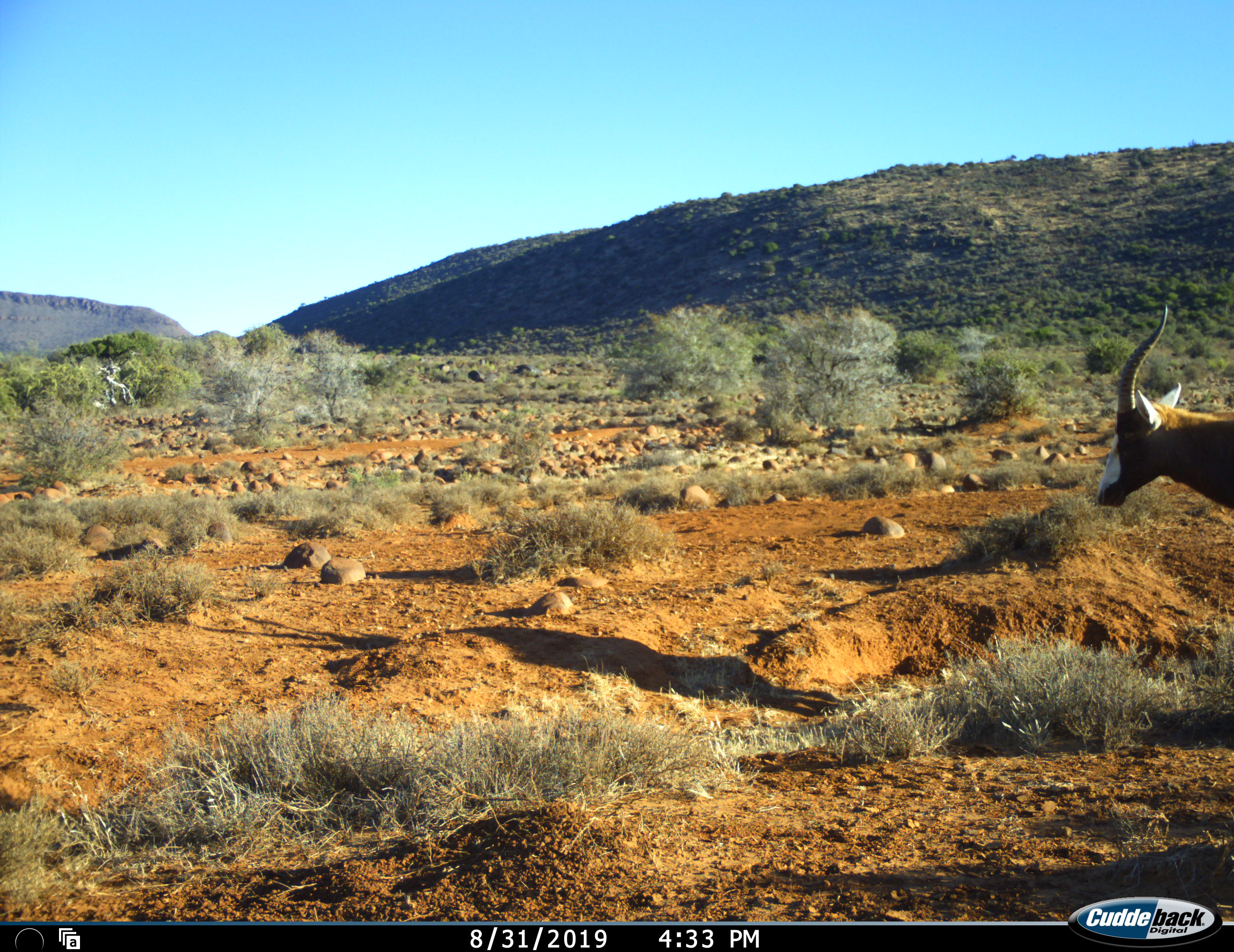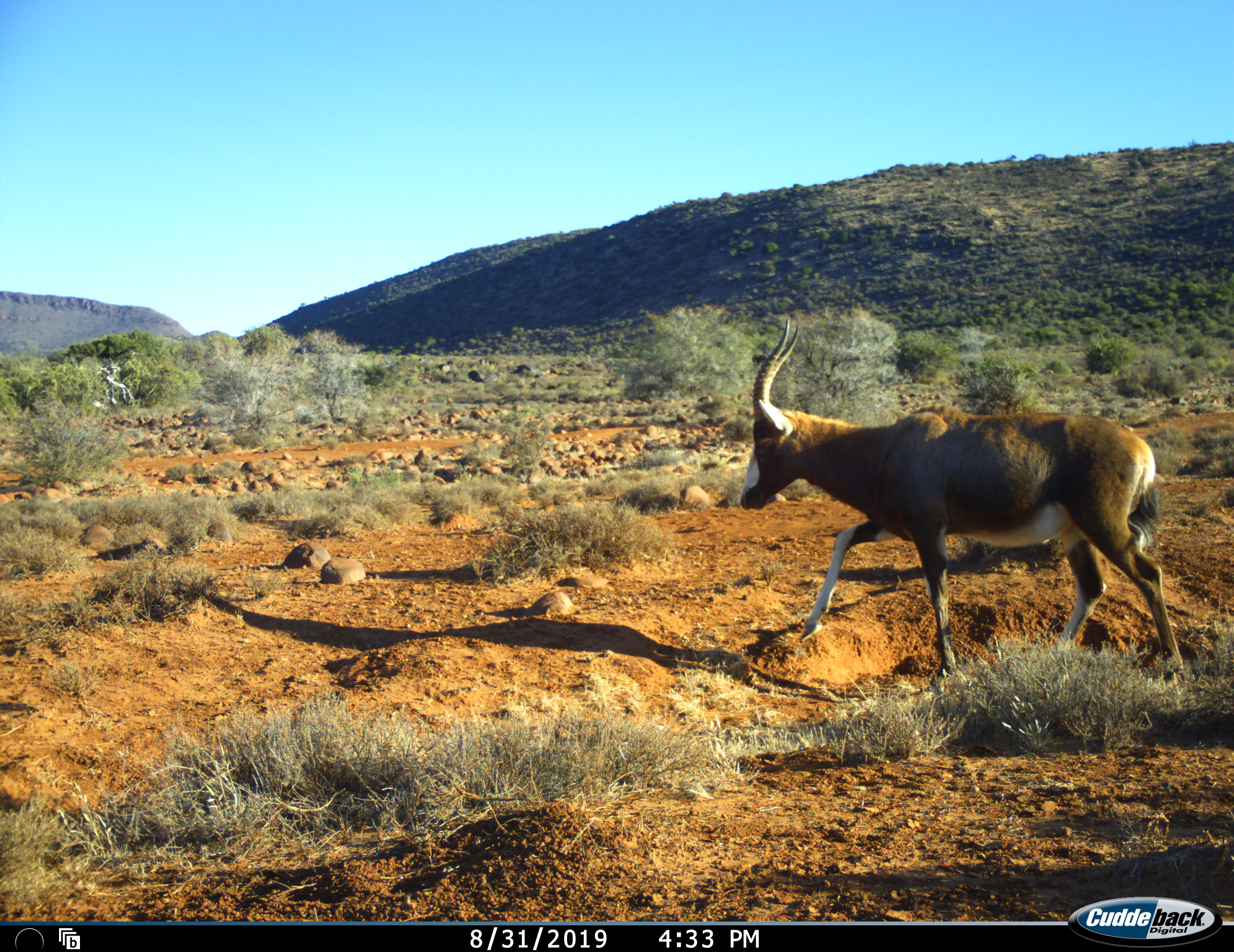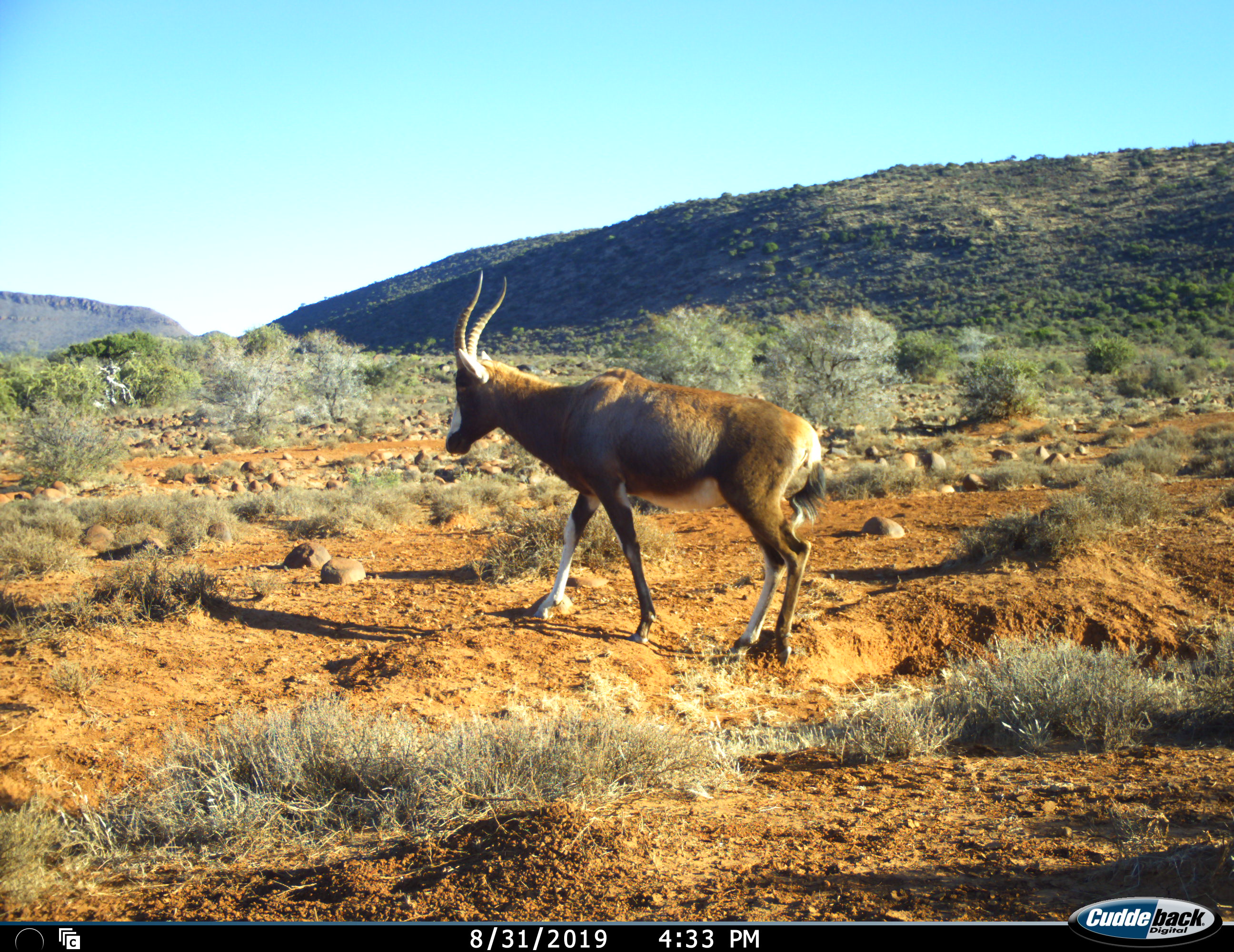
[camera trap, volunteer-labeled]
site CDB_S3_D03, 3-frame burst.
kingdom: Animalia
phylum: Chordata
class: Mammalia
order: Artiodactyla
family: Bovidae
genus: Damaliscus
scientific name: Damaliscus pygargus phillipsi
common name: blesbok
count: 1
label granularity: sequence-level